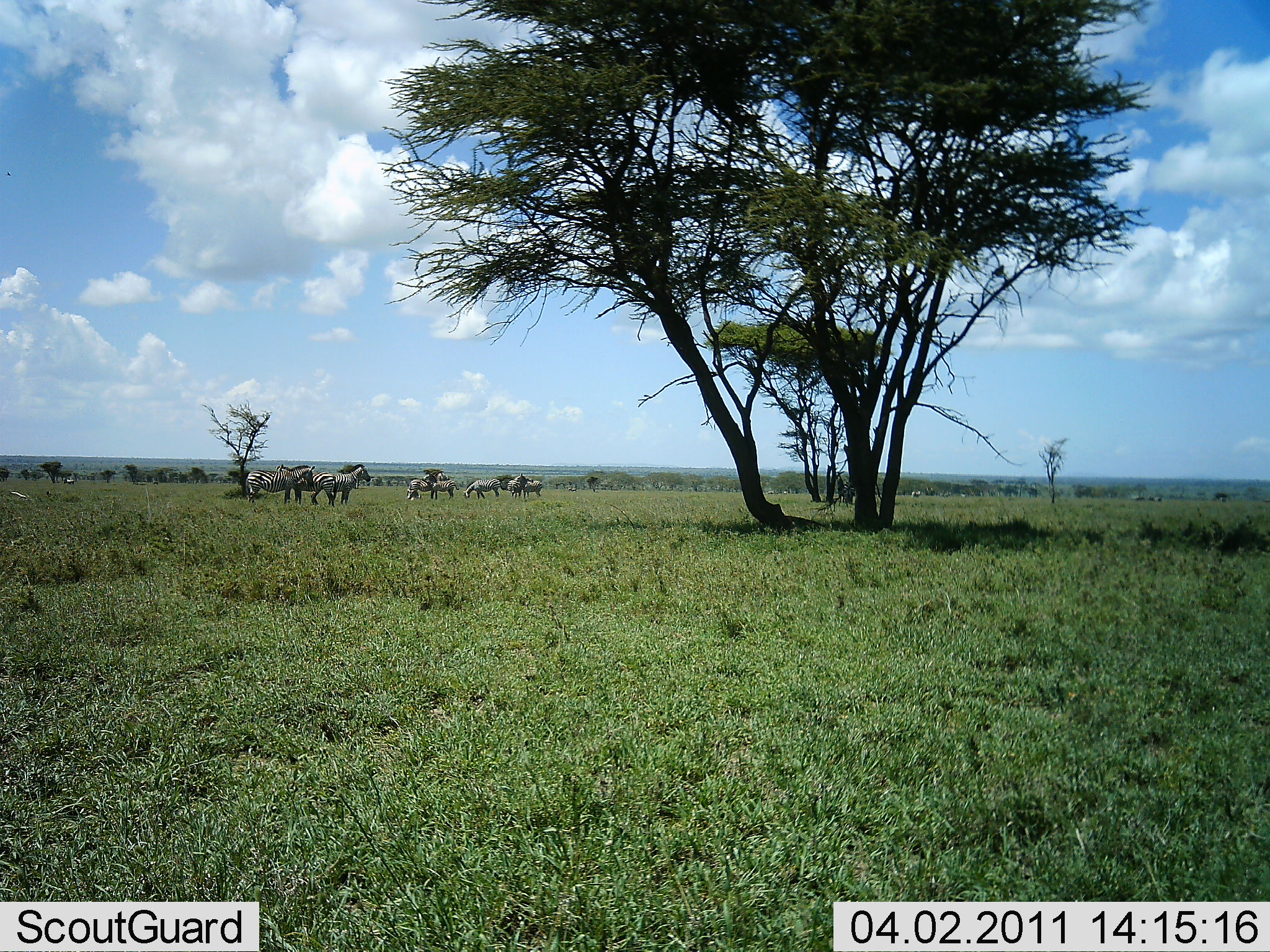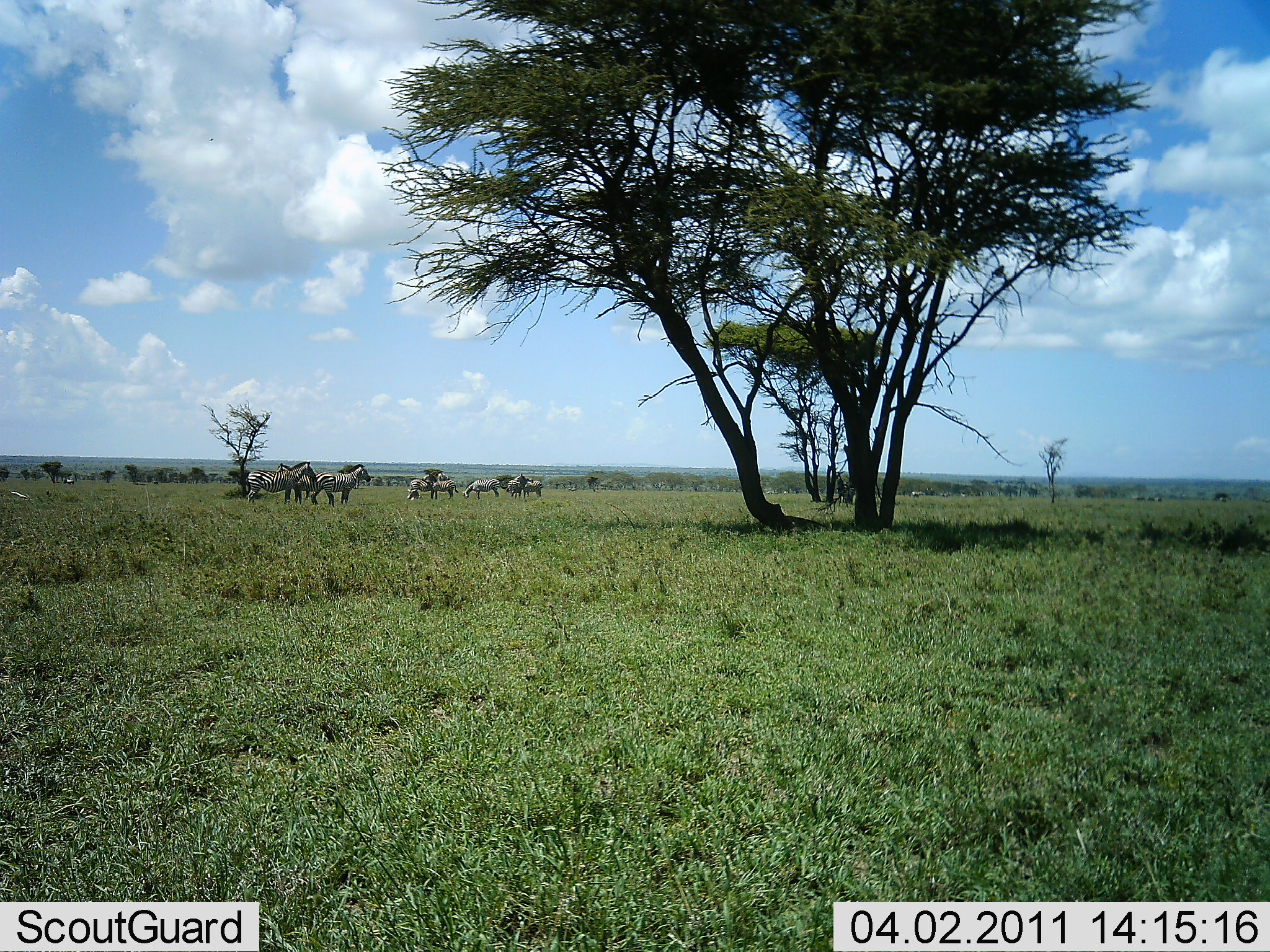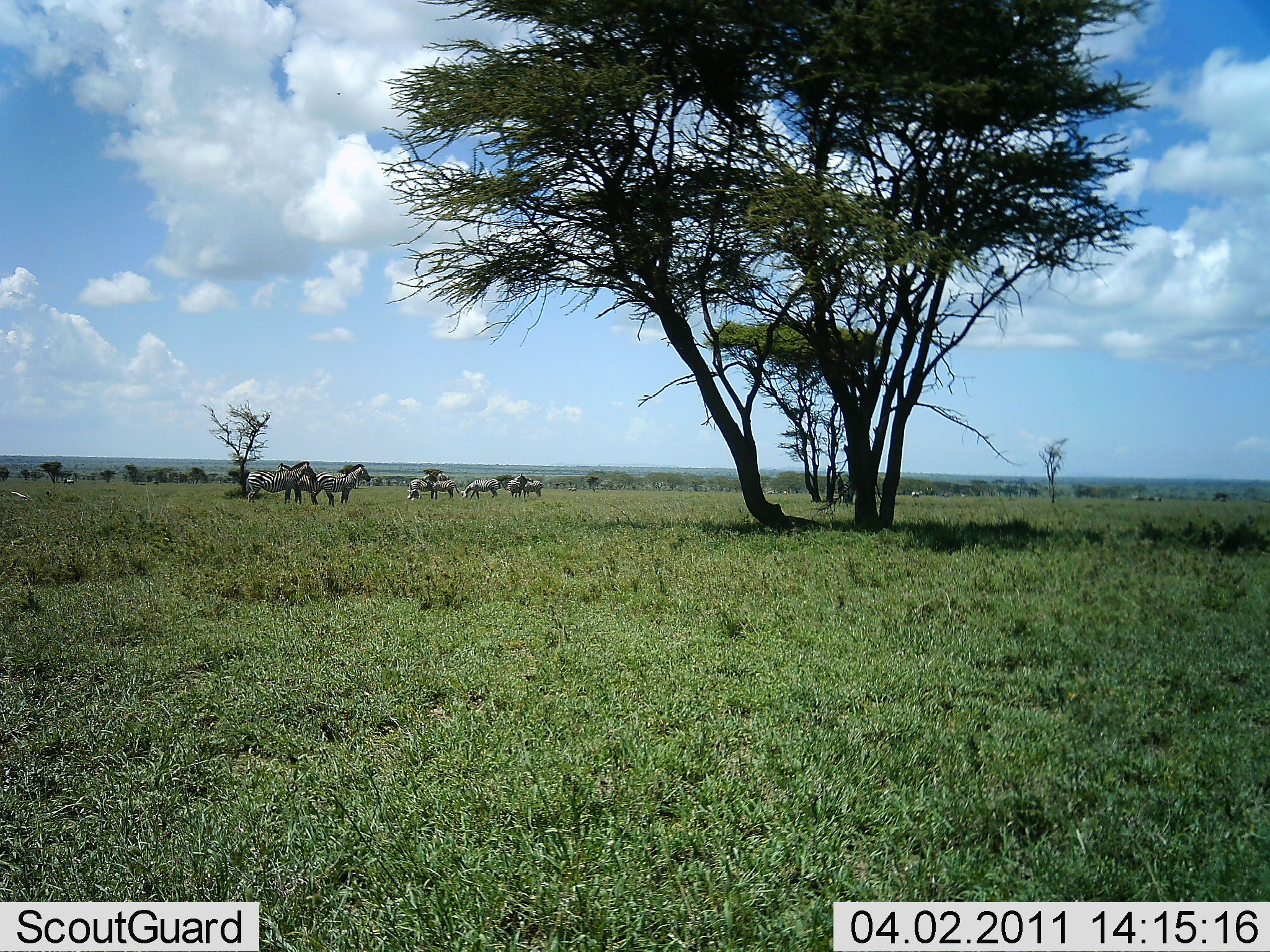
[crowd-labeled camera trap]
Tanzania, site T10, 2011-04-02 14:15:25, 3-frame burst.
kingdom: Animalia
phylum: Chordata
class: Mammalia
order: Perissodactyla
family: Equidae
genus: Equus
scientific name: Equus quagga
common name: plains zebra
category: zebra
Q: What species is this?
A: Zebra (plains zebra) (Equus quagga).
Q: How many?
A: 8.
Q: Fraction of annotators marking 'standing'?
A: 92%.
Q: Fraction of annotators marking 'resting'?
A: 0%.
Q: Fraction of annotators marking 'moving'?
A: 8%.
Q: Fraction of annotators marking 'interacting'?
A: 0%.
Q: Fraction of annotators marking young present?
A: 0%.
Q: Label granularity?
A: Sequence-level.